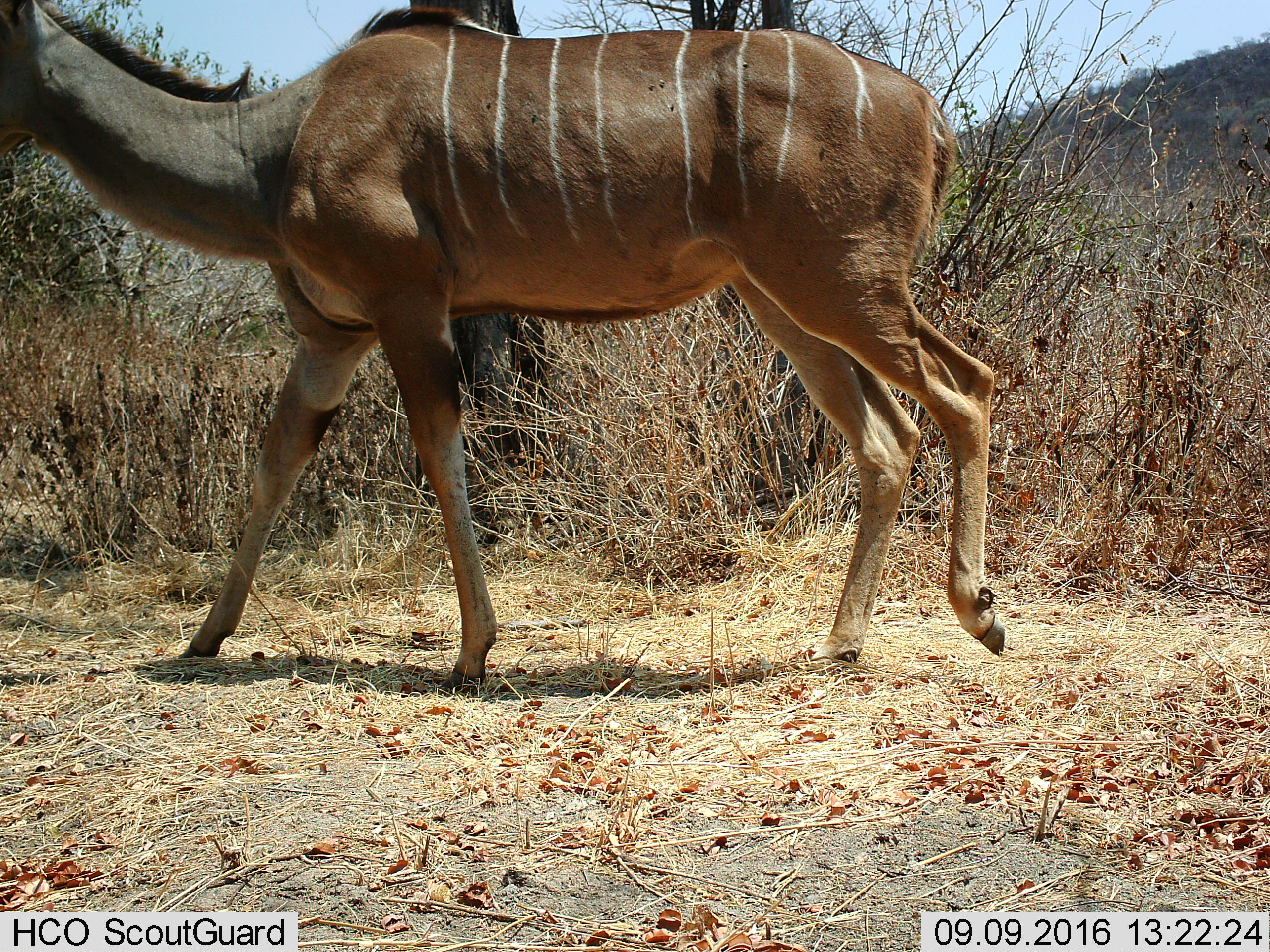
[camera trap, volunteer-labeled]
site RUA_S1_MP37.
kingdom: Animalia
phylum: Chordata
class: Mammalia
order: Artiodactyla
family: Bovidae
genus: Tragelaphus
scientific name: Tragelaphus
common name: kudu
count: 1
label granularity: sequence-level